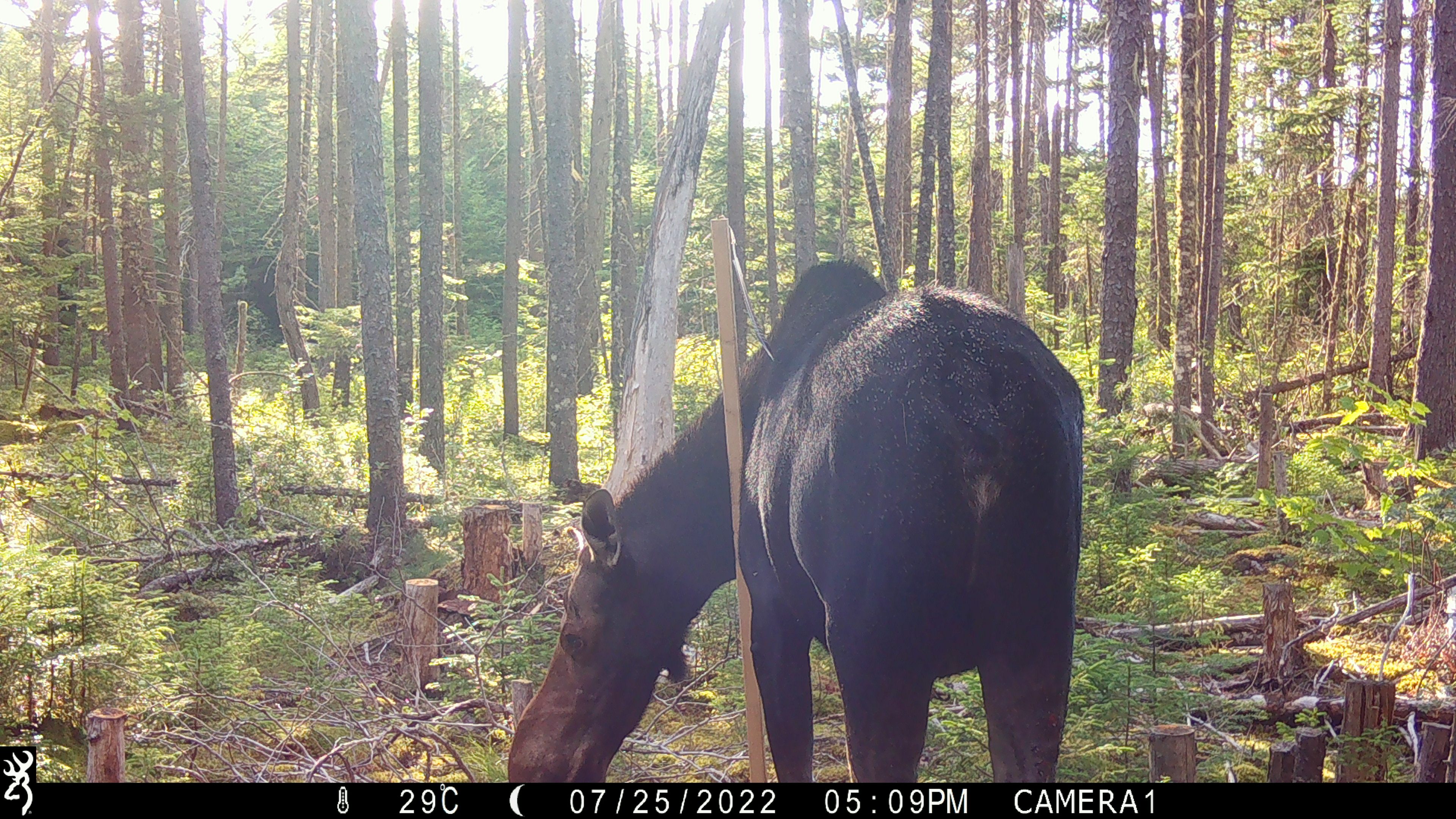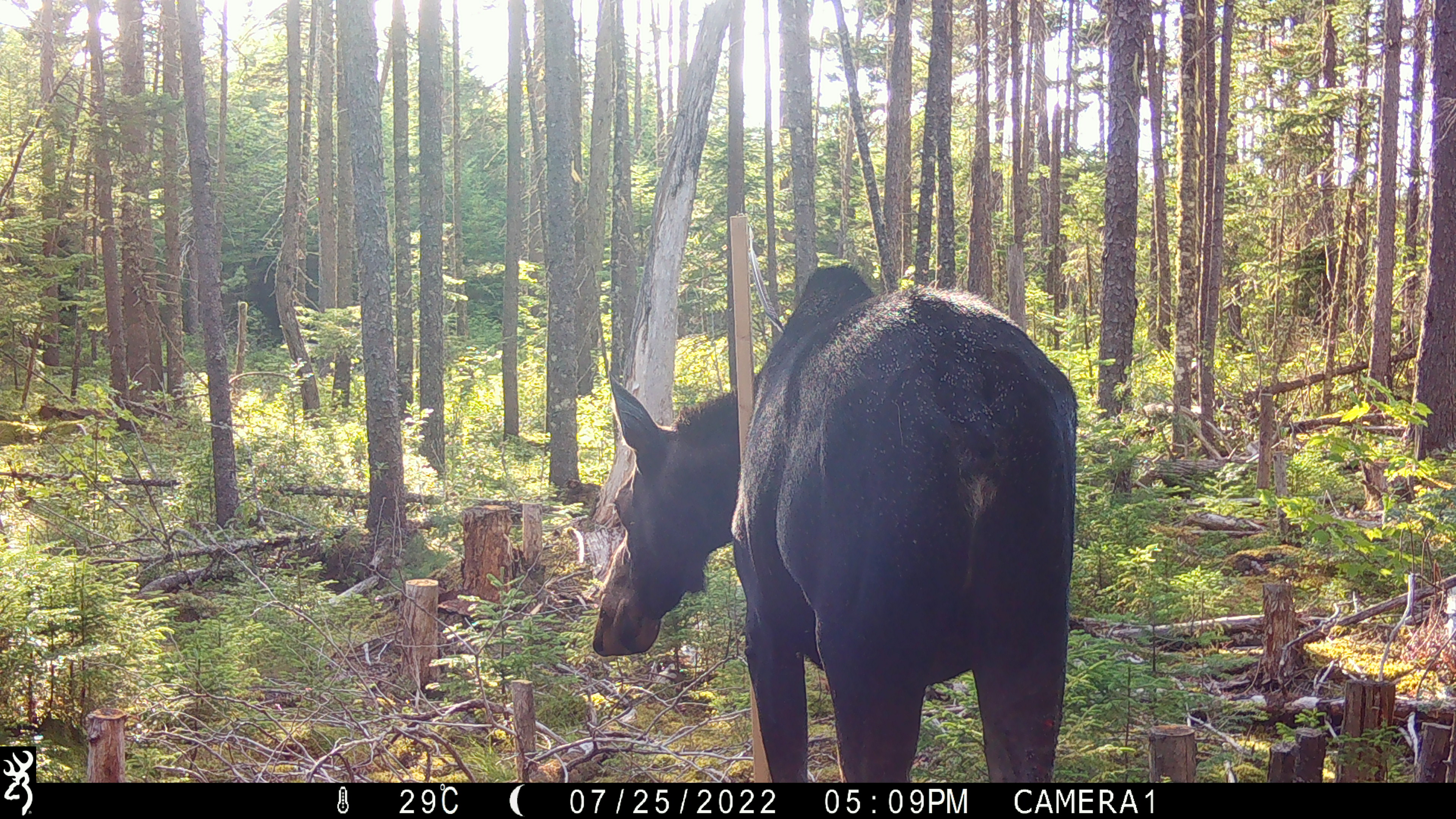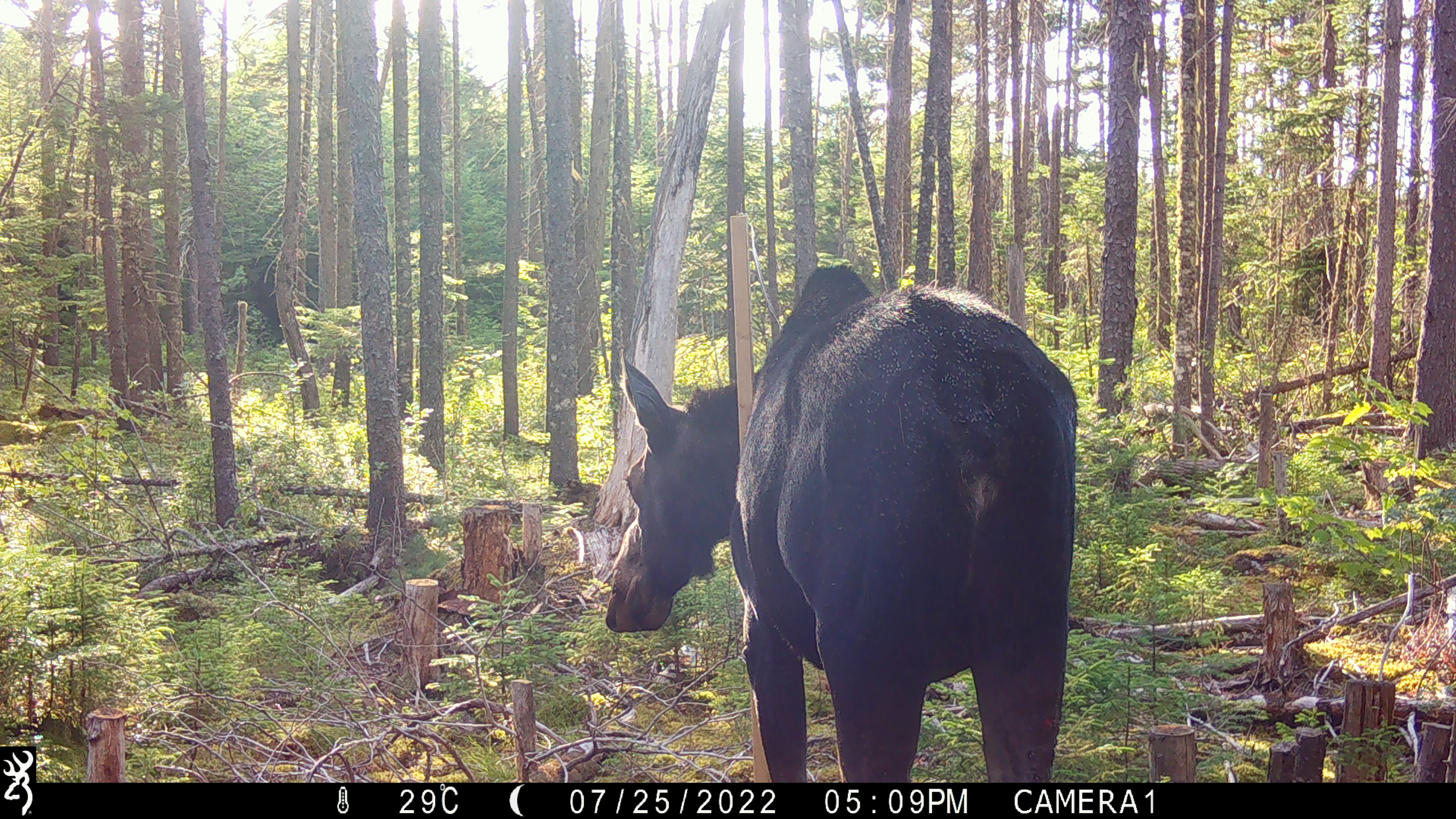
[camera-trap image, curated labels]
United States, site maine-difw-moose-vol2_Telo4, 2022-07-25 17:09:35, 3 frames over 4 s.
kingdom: Animalia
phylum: Chordata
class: Mammalia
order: Artiodactyla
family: Cervidae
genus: Alces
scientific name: Alces alces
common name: moose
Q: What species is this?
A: Moose (Alces alces).